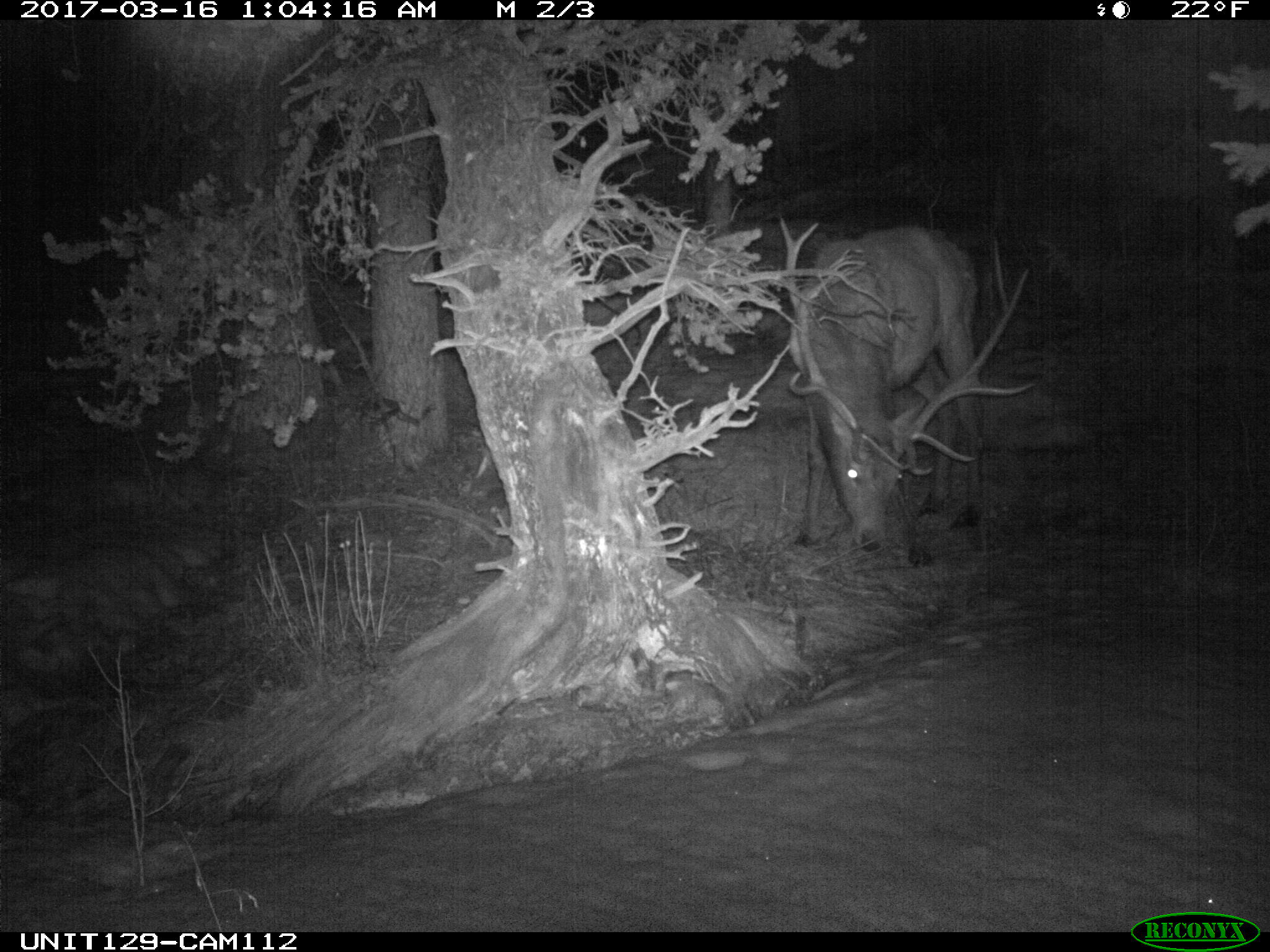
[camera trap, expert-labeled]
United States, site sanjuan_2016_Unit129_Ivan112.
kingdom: Animalia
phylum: Chordata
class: Mammalia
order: Artiodactyla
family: Cervidae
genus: Cervus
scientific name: Cervus elaphus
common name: red deer